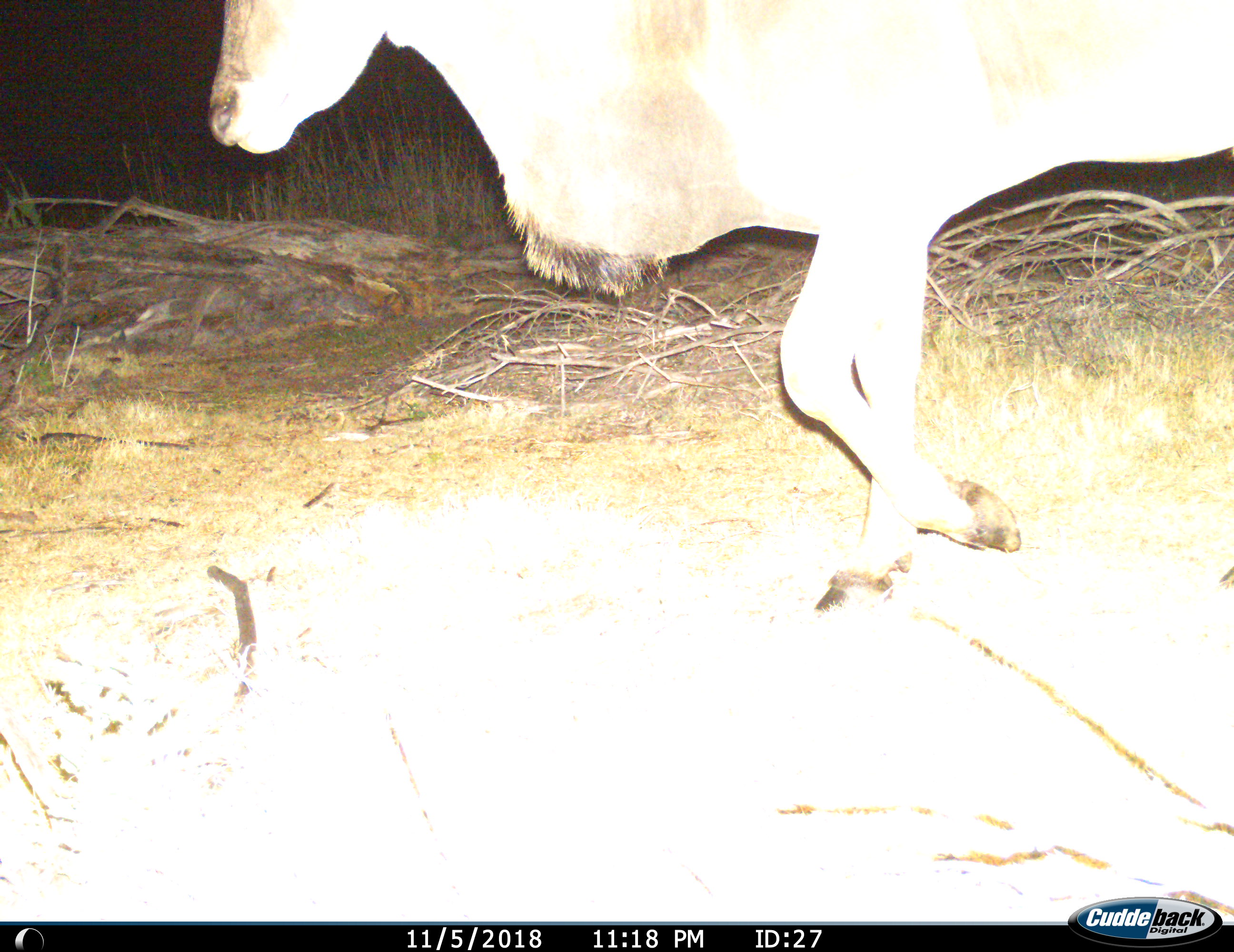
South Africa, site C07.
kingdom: Animalia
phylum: Chordata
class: Mammalia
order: Artiodactyla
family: Bovidae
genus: Tragelaphus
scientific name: Tragelaphus oryx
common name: eland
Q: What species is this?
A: Eland (Tragelaphus oryx).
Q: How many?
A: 1.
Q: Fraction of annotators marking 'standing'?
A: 12%.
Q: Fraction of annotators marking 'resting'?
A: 0%.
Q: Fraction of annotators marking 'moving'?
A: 100%.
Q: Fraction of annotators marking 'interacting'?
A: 0%.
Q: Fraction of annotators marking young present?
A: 0%.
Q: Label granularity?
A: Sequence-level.